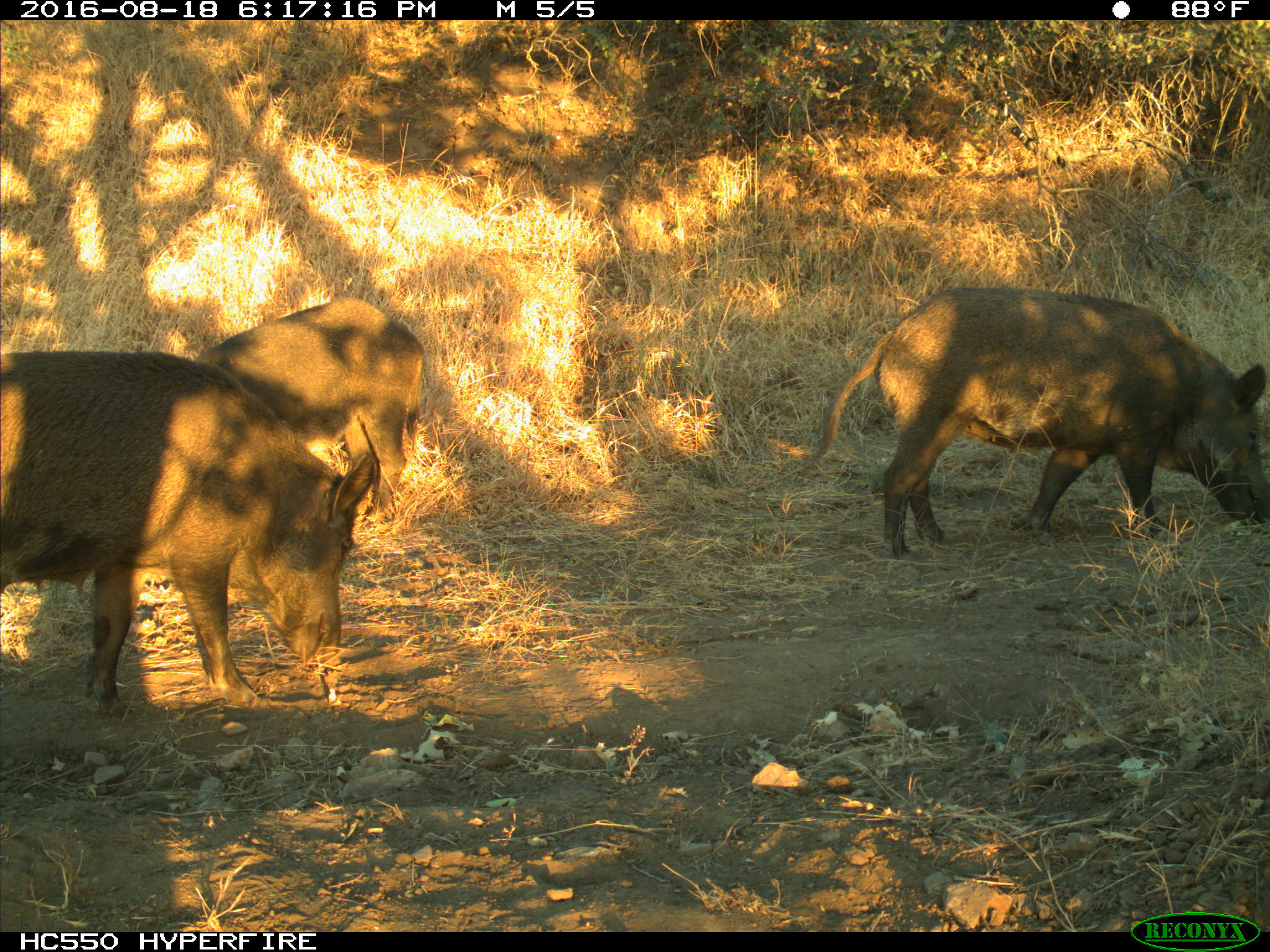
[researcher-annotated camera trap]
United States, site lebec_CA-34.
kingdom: Animalia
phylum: Chordata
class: Mammalia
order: Artiodactyla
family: Suidae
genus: Sus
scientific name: Sus scrofa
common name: wild boar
Sus scrofa (wild boar).